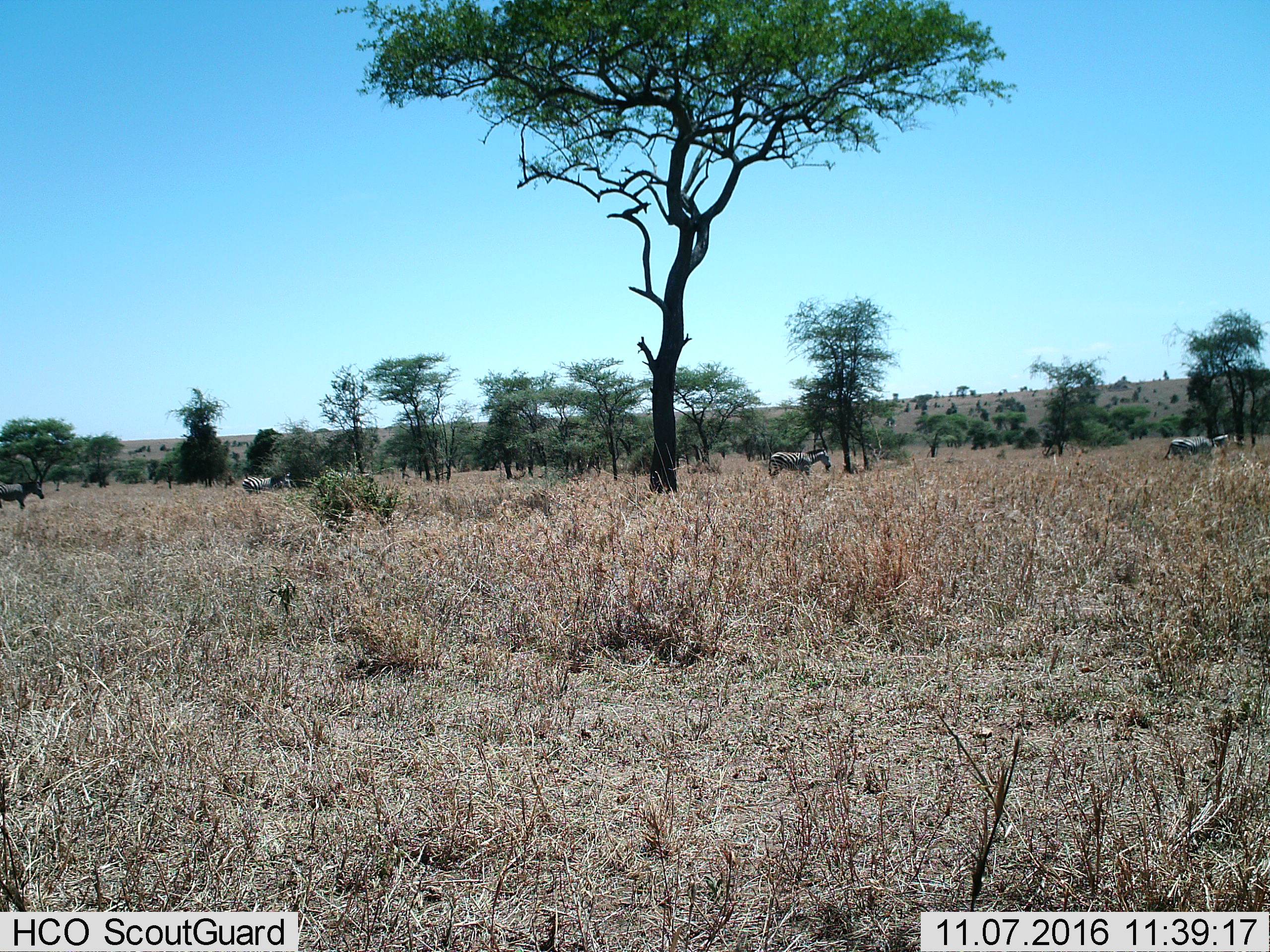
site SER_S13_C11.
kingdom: Animalia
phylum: Chordata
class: Mammalia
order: Perissodactyla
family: Equidae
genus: Equus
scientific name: Equus quagga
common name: plains zebra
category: zebraplains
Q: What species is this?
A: Zebraplains (plains zebra) (Equus quagga).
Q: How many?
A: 4.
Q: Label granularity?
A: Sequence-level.